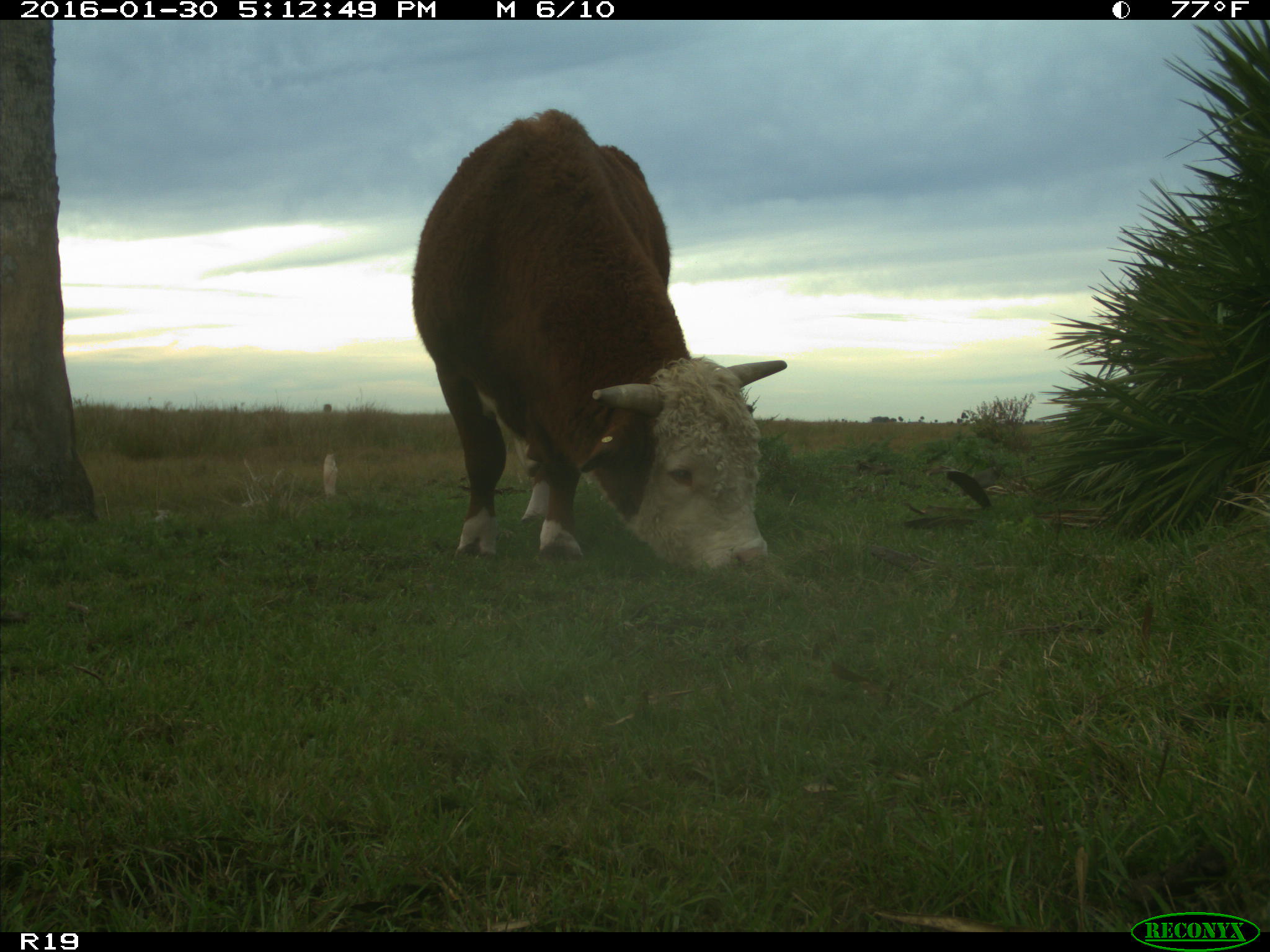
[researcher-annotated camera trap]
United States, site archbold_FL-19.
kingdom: Animalia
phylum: Chordata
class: Mammalia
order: Artiodactyla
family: Bovidae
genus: Bos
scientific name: Bos taurus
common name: domestic cow